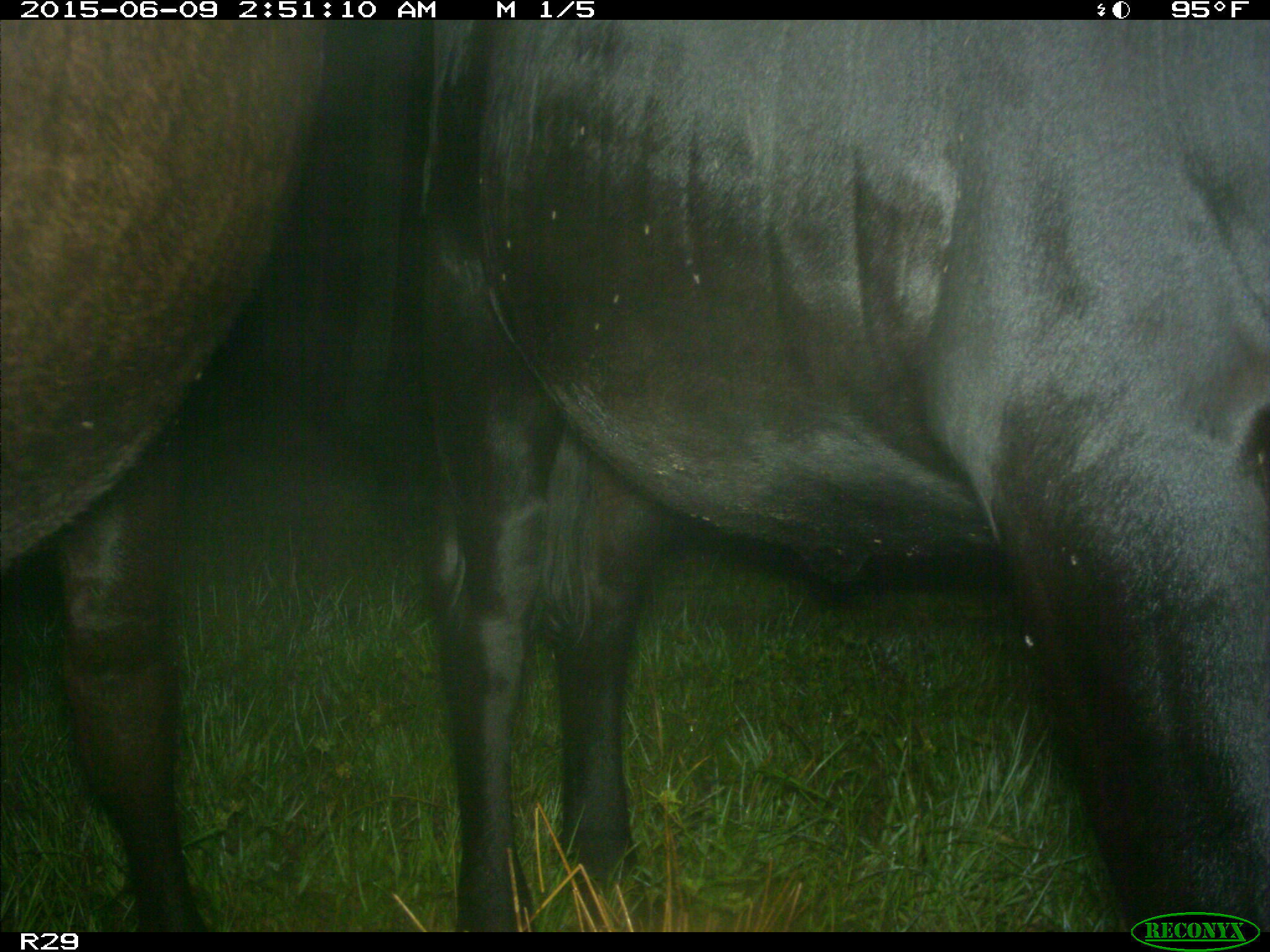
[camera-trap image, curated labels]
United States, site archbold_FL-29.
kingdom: Animalia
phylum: Chordata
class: Mammalia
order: Artiodactyla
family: Bovidae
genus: Bos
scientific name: Bos taurus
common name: domestic cow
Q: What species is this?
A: Bos taurus (domestic cow).